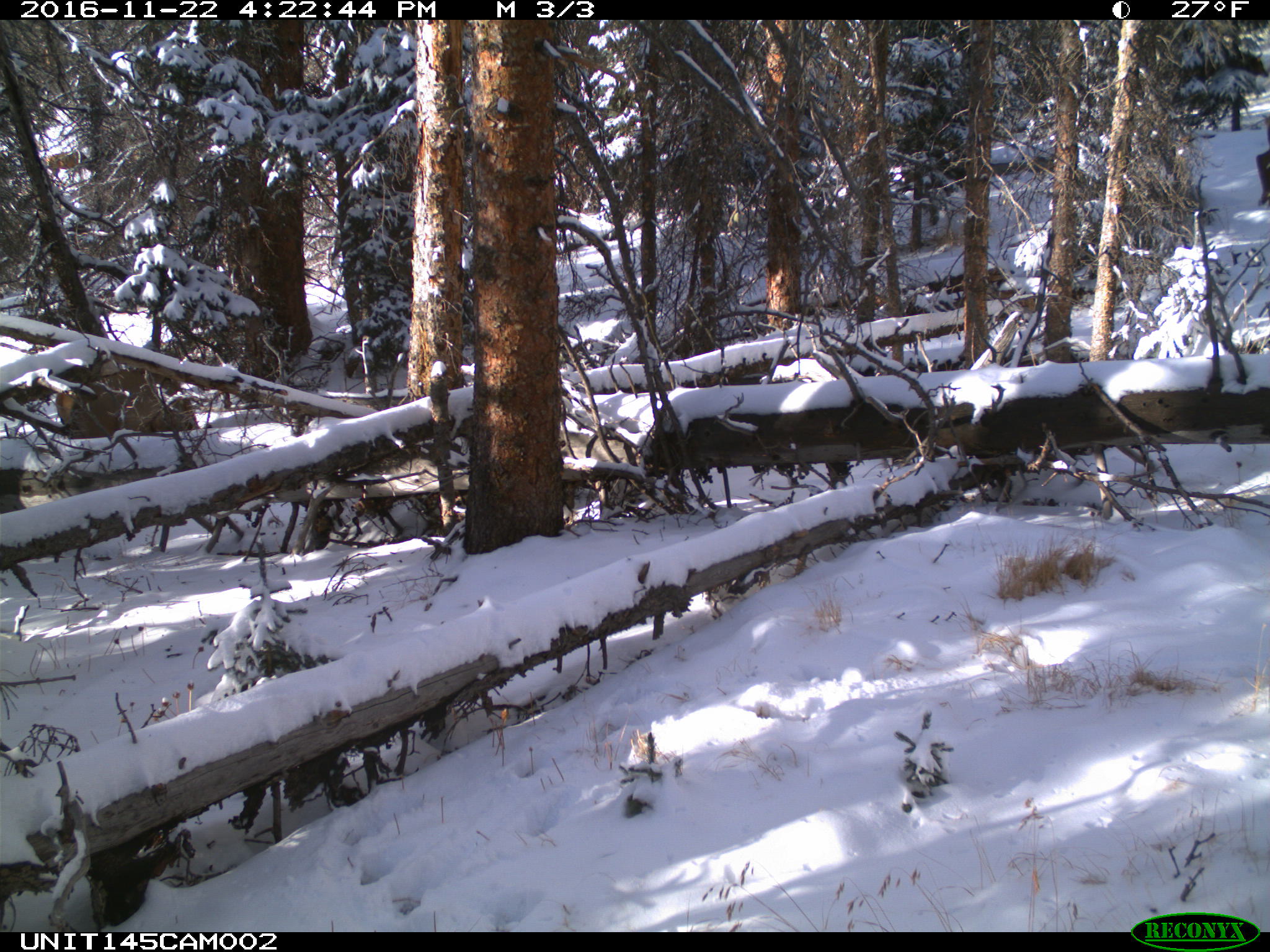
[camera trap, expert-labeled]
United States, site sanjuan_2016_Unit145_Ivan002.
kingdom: Animalia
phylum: Chordata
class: Mammalia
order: Artiodactyla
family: Cervidae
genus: Cervus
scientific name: Cervus elaphus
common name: red deer